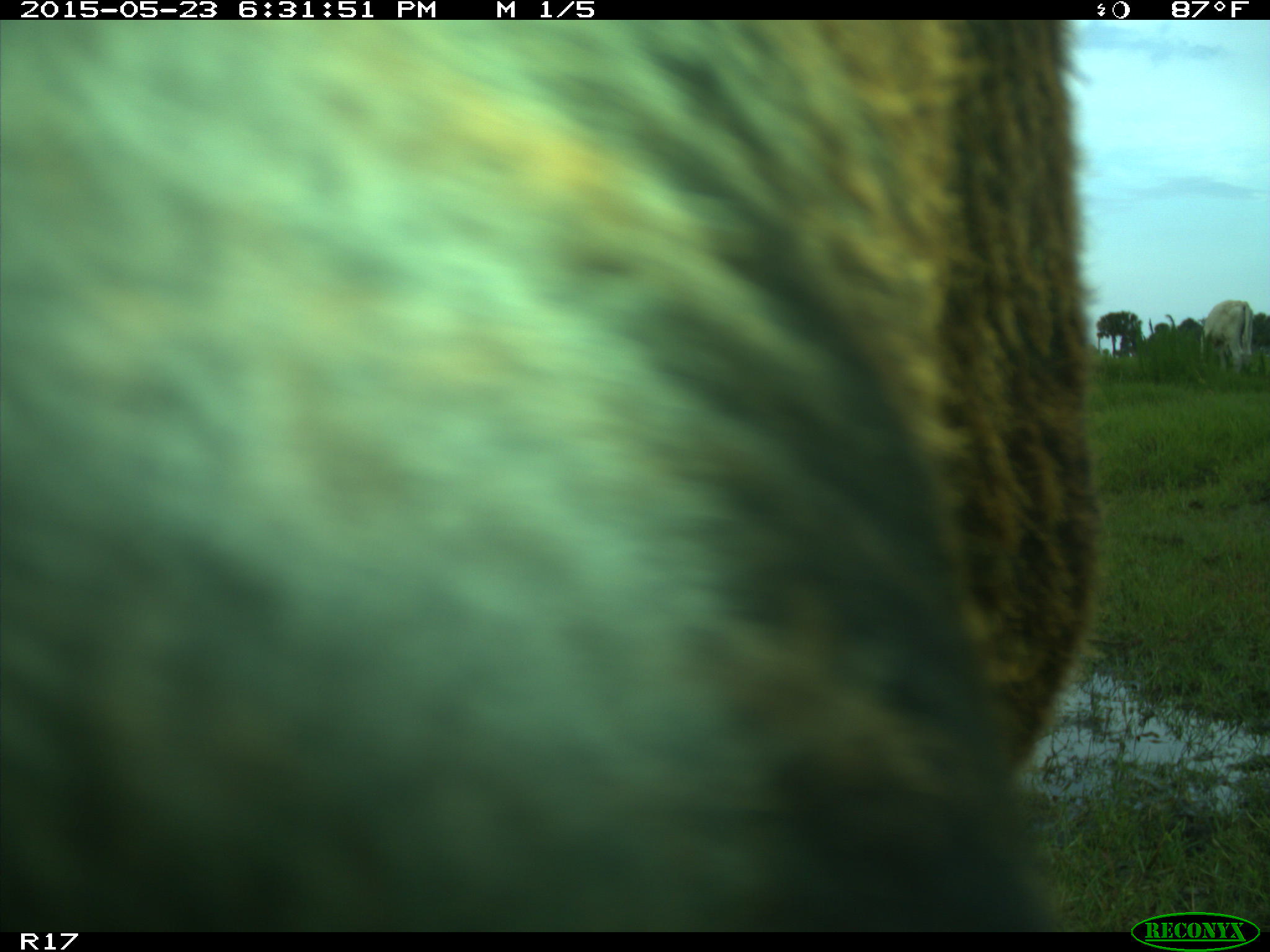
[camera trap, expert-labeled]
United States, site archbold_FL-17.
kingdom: Animalia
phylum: Chordata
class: Mammalia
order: Artiodactyla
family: Bovidae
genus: Bos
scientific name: Bos taurus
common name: domestic cow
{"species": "Bos taurus (domestic cow)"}